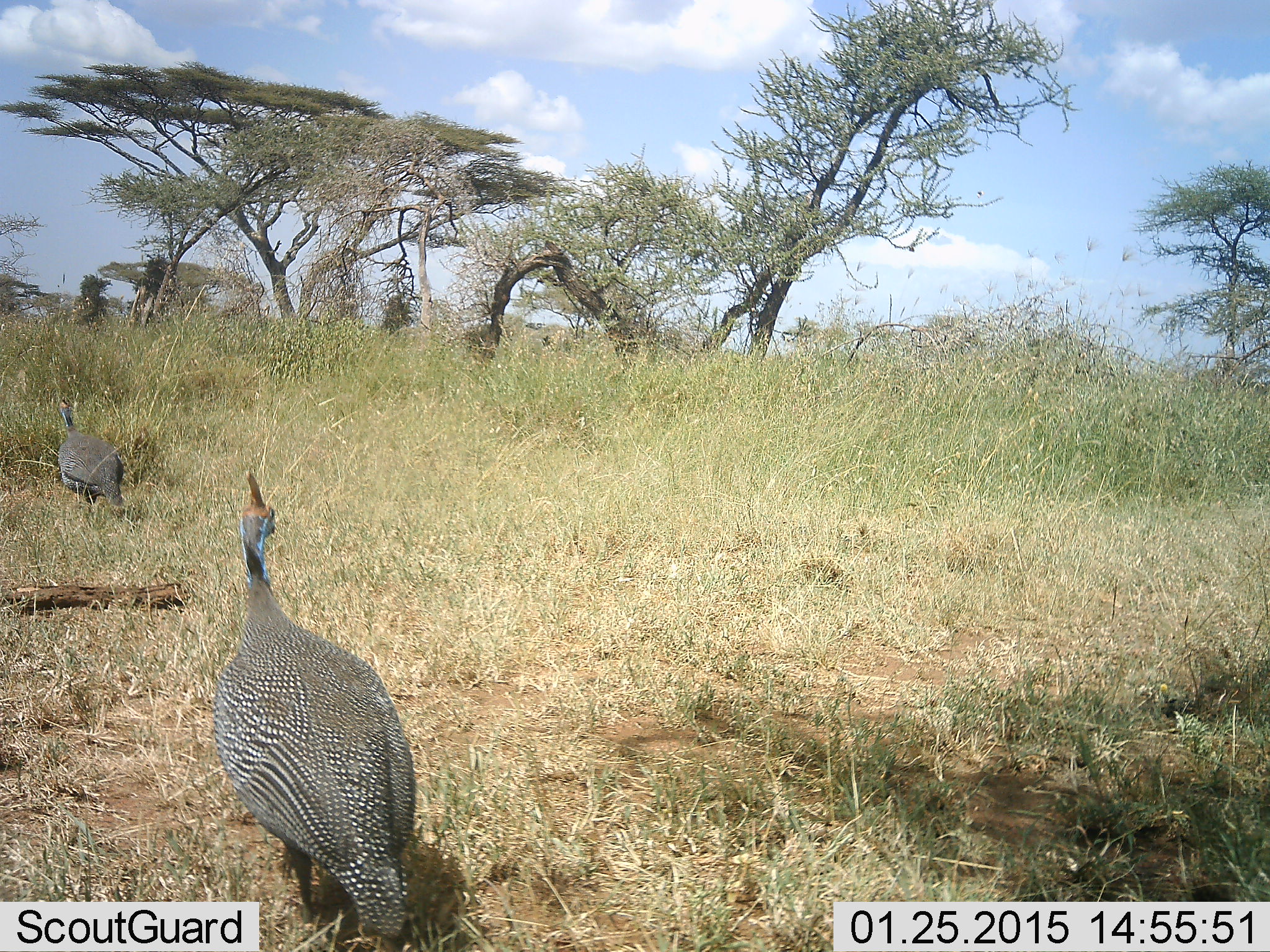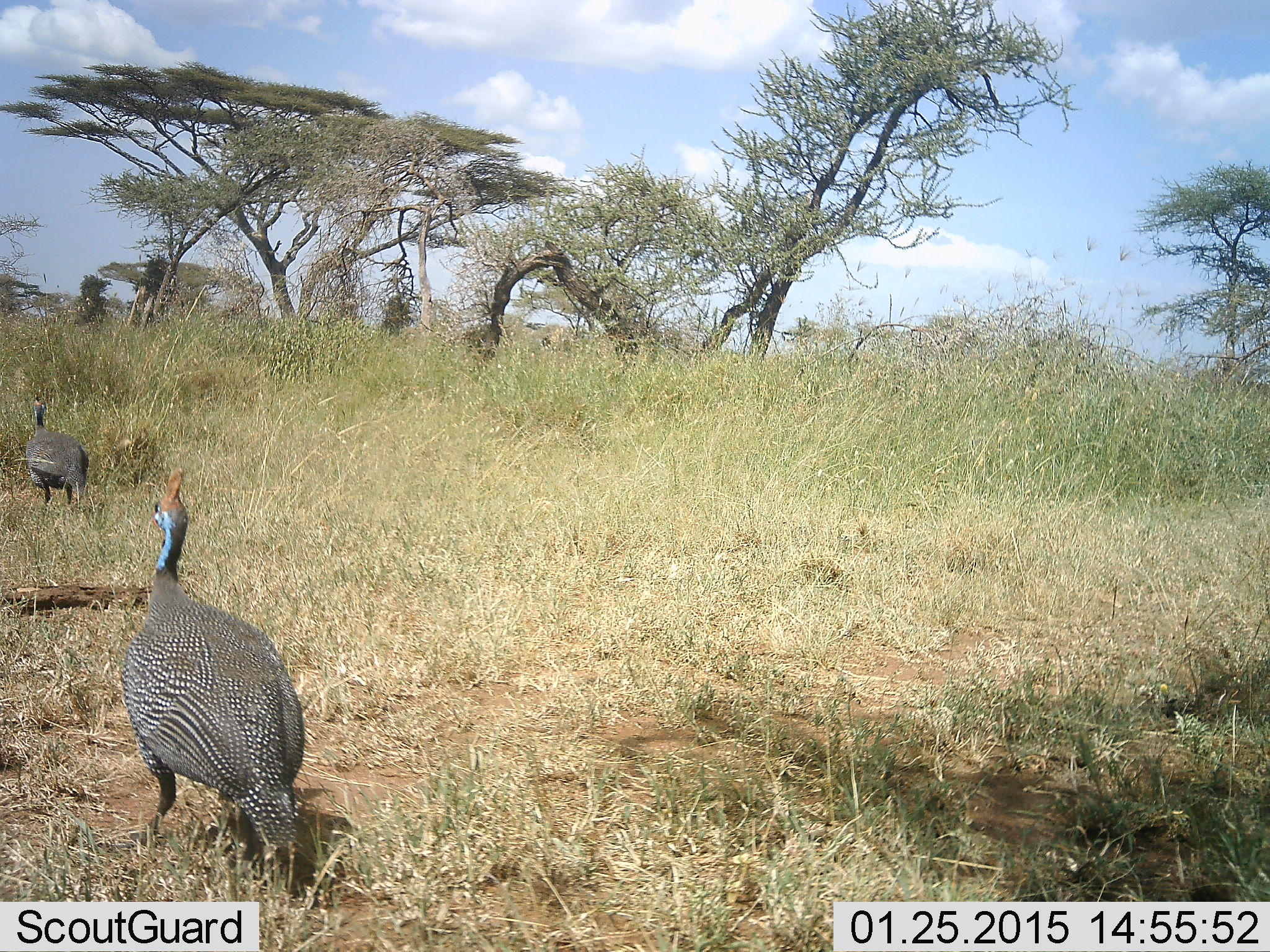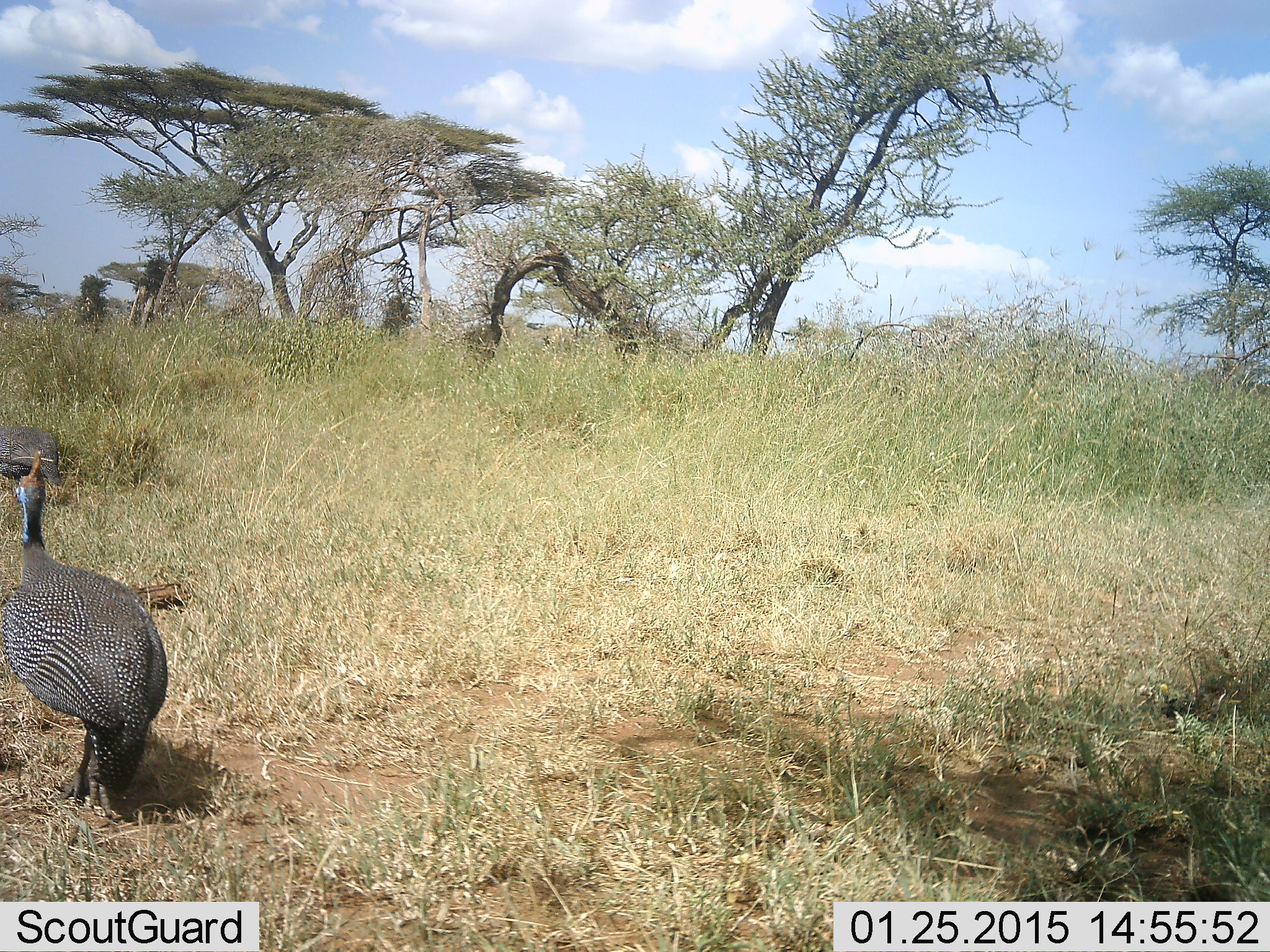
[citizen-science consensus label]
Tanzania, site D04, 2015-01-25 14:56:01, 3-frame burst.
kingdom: Animalia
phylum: Chordata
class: Aves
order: Galliformes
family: Numididae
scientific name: Numididae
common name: guinea fowl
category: guineafowl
Guineafowl (guinea fowl) (Numididae), count 2. Behavior (volunteer vote fractions): standing 10%, resting 0%, moving 100%, interacting 0%. Young present (vote fraction): 0%. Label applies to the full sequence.